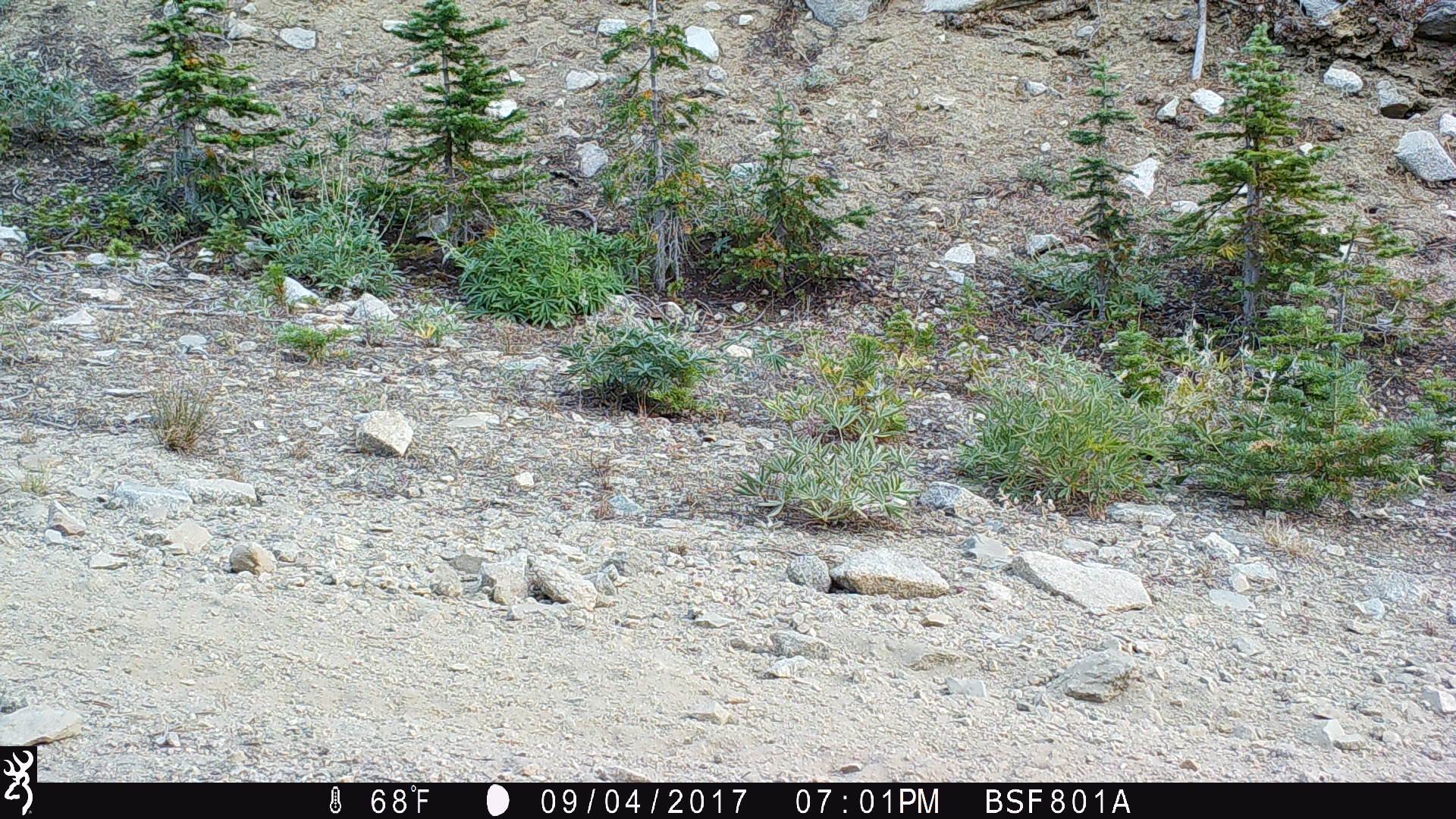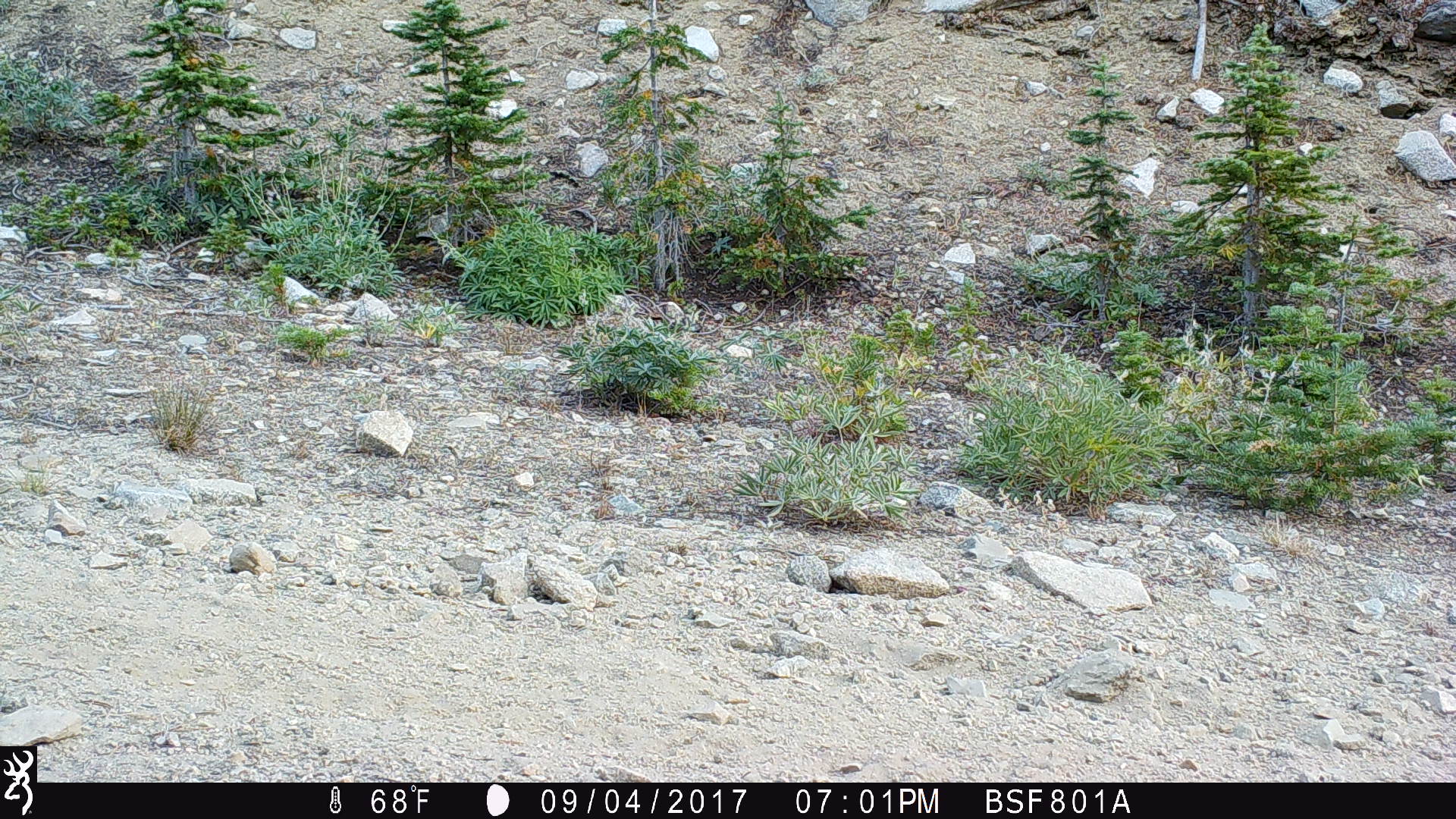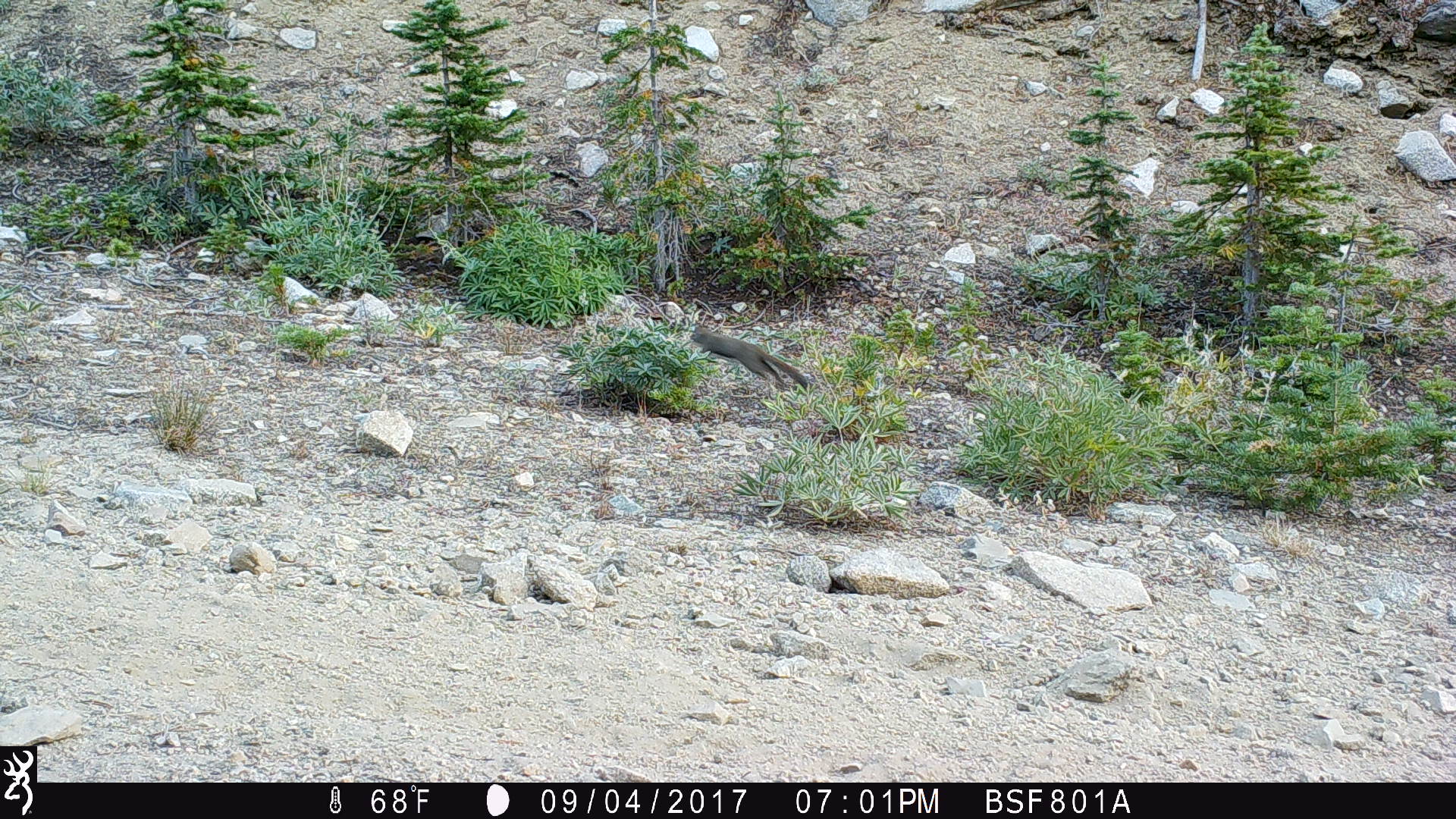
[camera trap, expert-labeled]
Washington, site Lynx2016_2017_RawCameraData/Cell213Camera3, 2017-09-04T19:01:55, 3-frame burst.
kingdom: Animalia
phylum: Chordata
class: Mammalia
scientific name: Mammalia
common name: small mammal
Small mammal (Mammalia). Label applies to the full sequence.